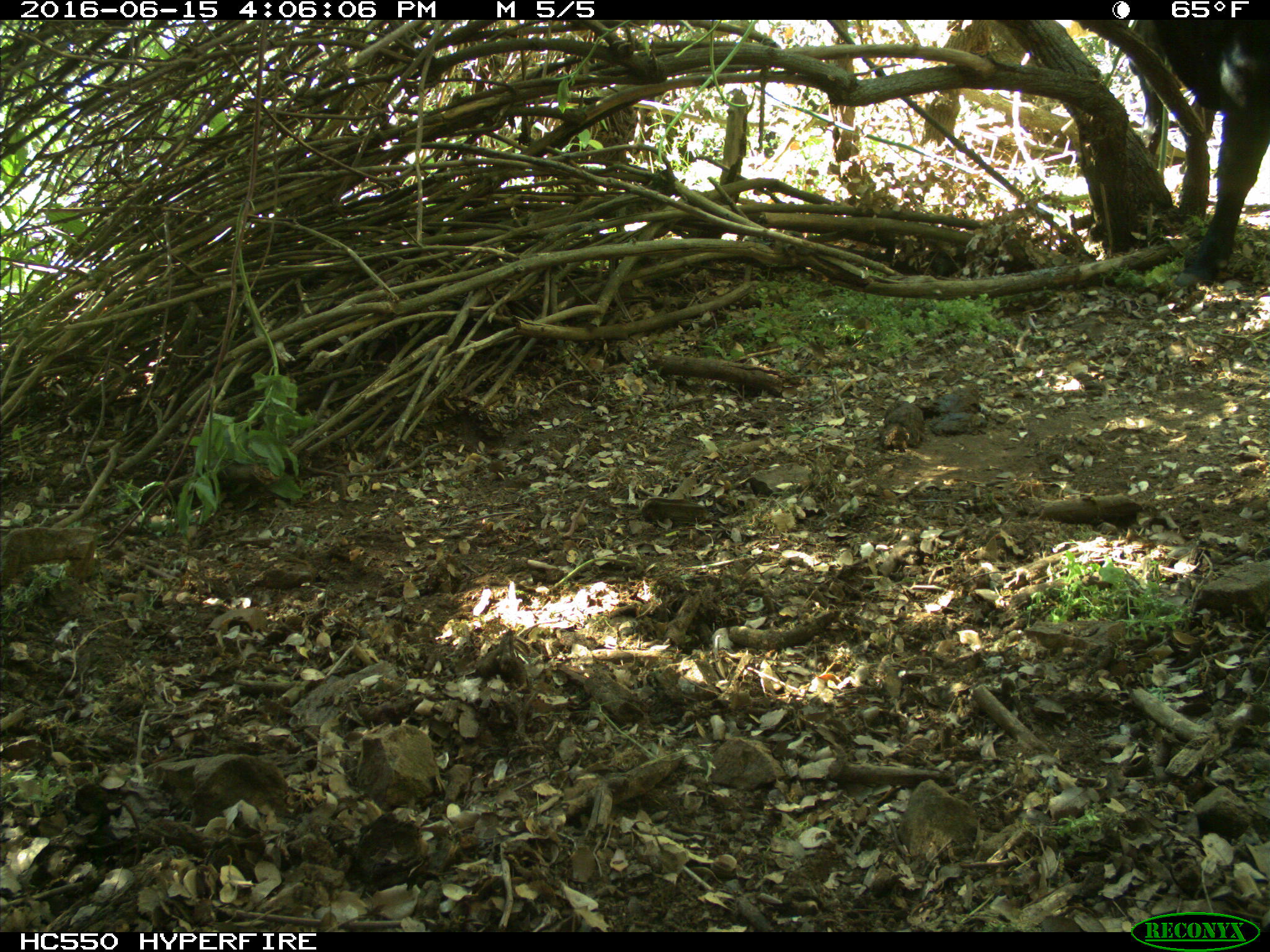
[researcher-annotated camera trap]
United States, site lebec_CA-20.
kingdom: Animalia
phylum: Chordata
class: Mammalia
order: Artiodactyla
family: Bovidae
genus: Bos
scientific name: Bos taurus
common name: domestic cow